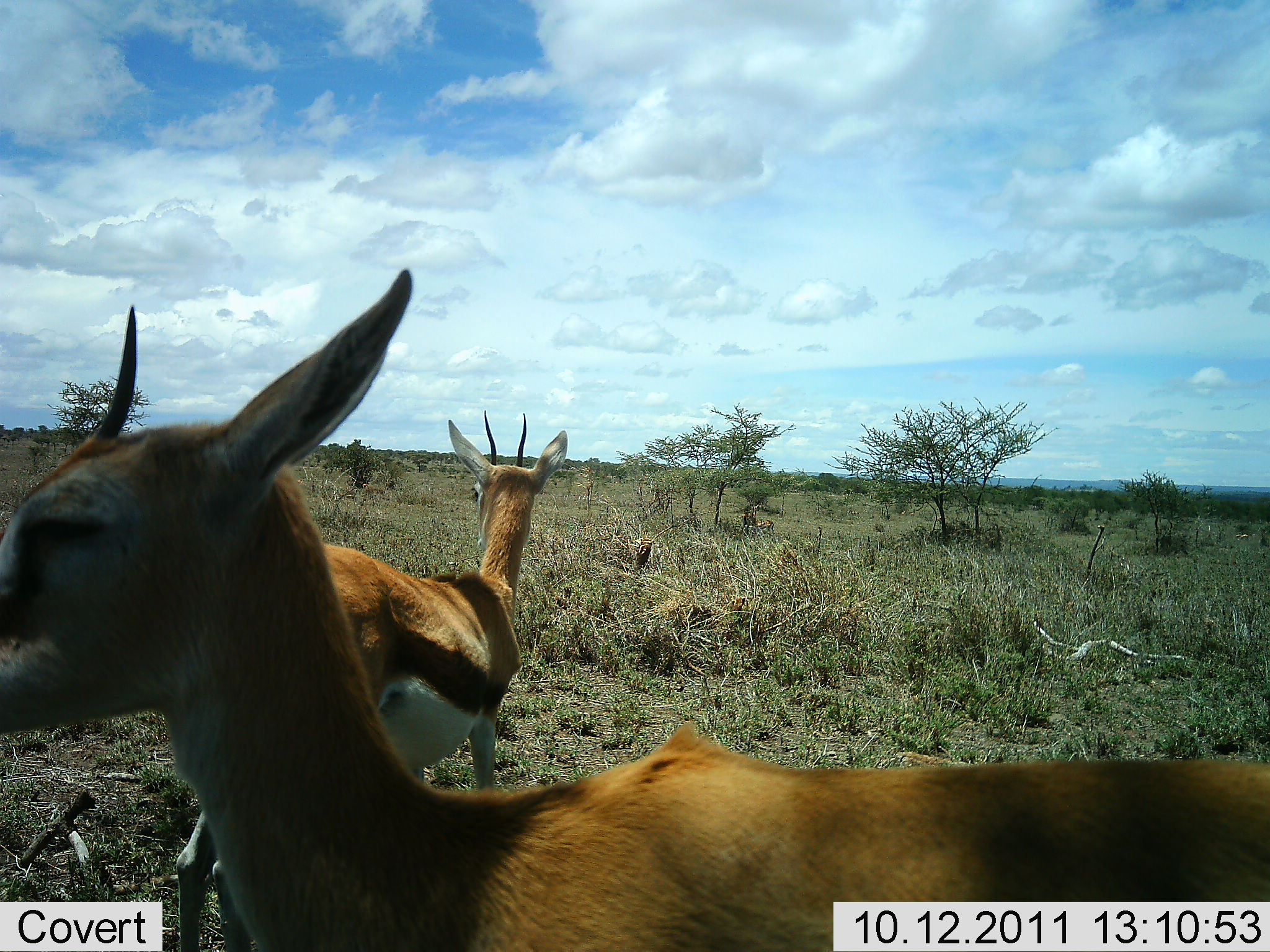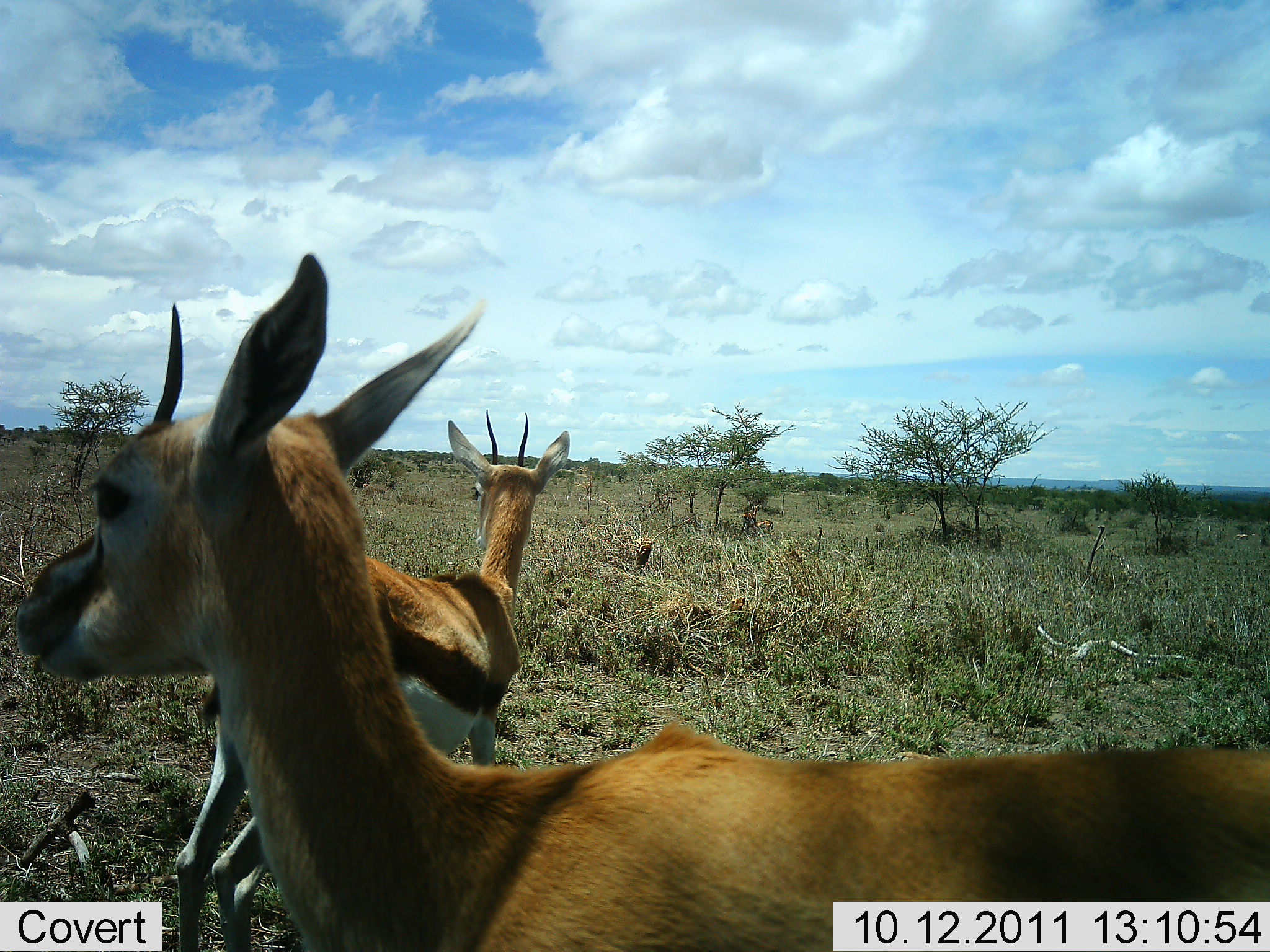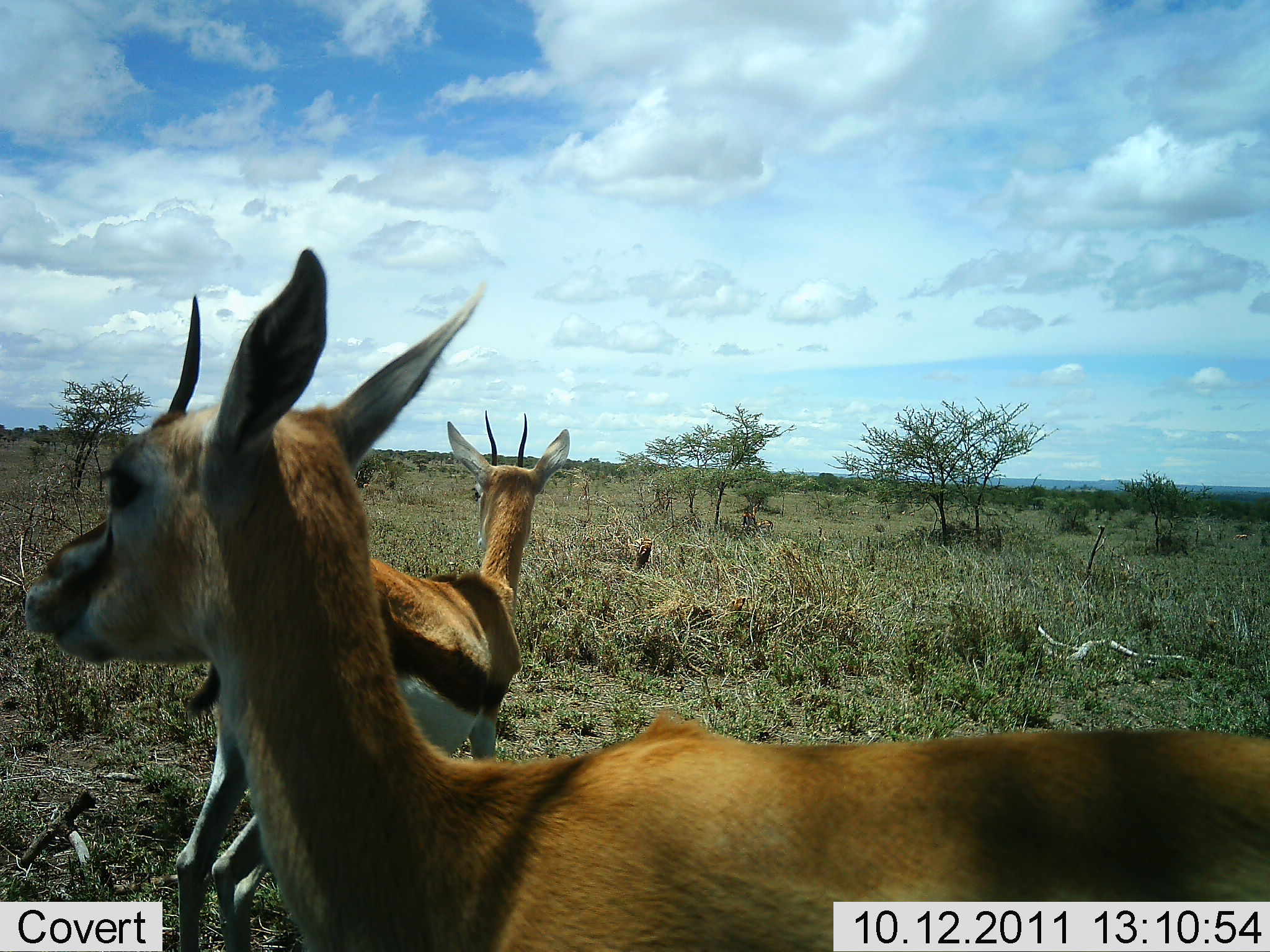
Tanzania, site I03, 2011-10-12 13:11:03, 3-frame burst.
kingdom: Animalia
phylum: Chordata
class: Mammalia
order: Artiodactyla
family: Bovidae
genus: Eudorcas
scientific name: Eudorcas thomsonii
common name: thomson's gazelle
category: gazellethomsons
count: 2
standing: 92%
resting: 0%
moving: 8%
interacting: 0%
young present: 0%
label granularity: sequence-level